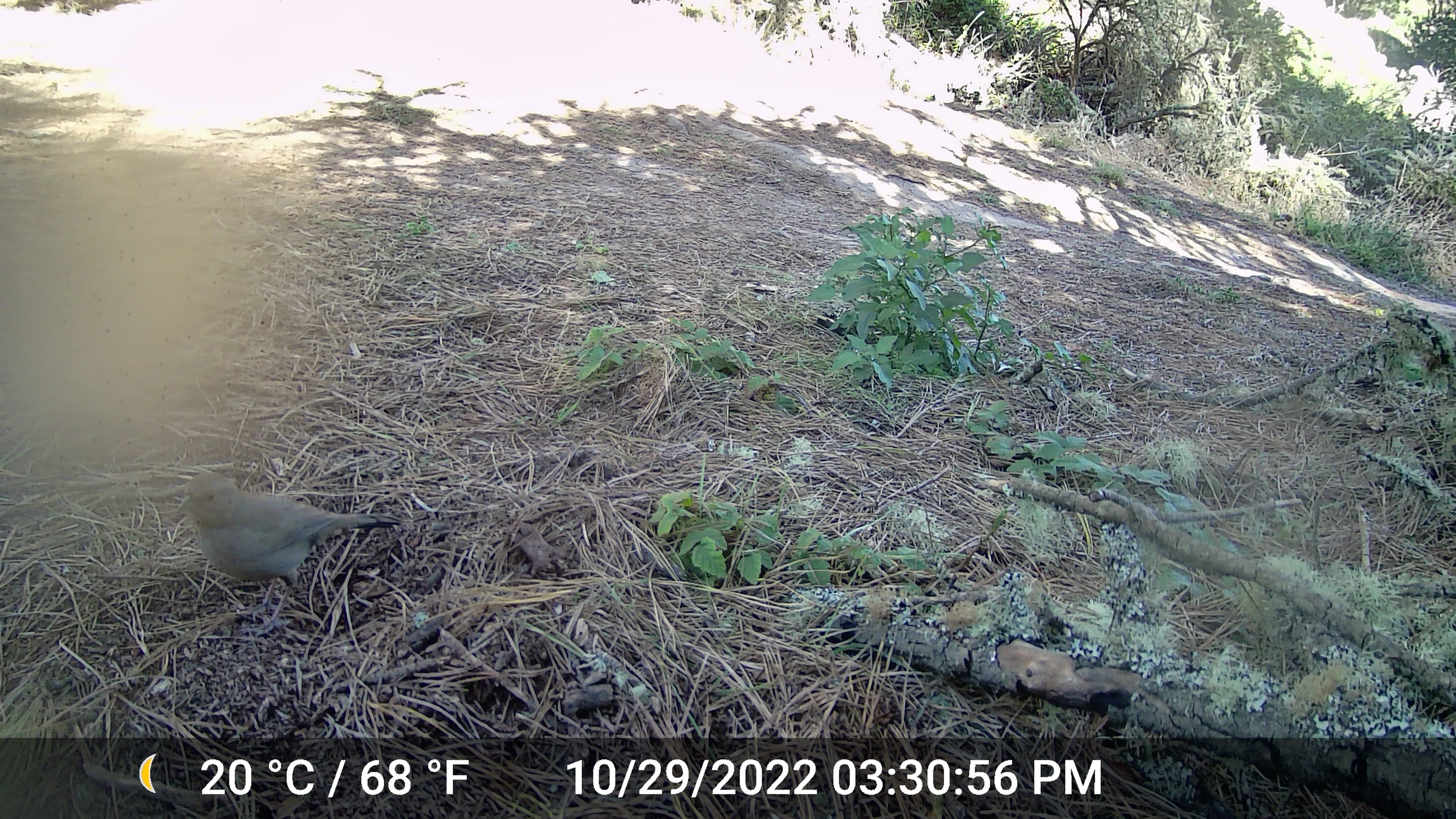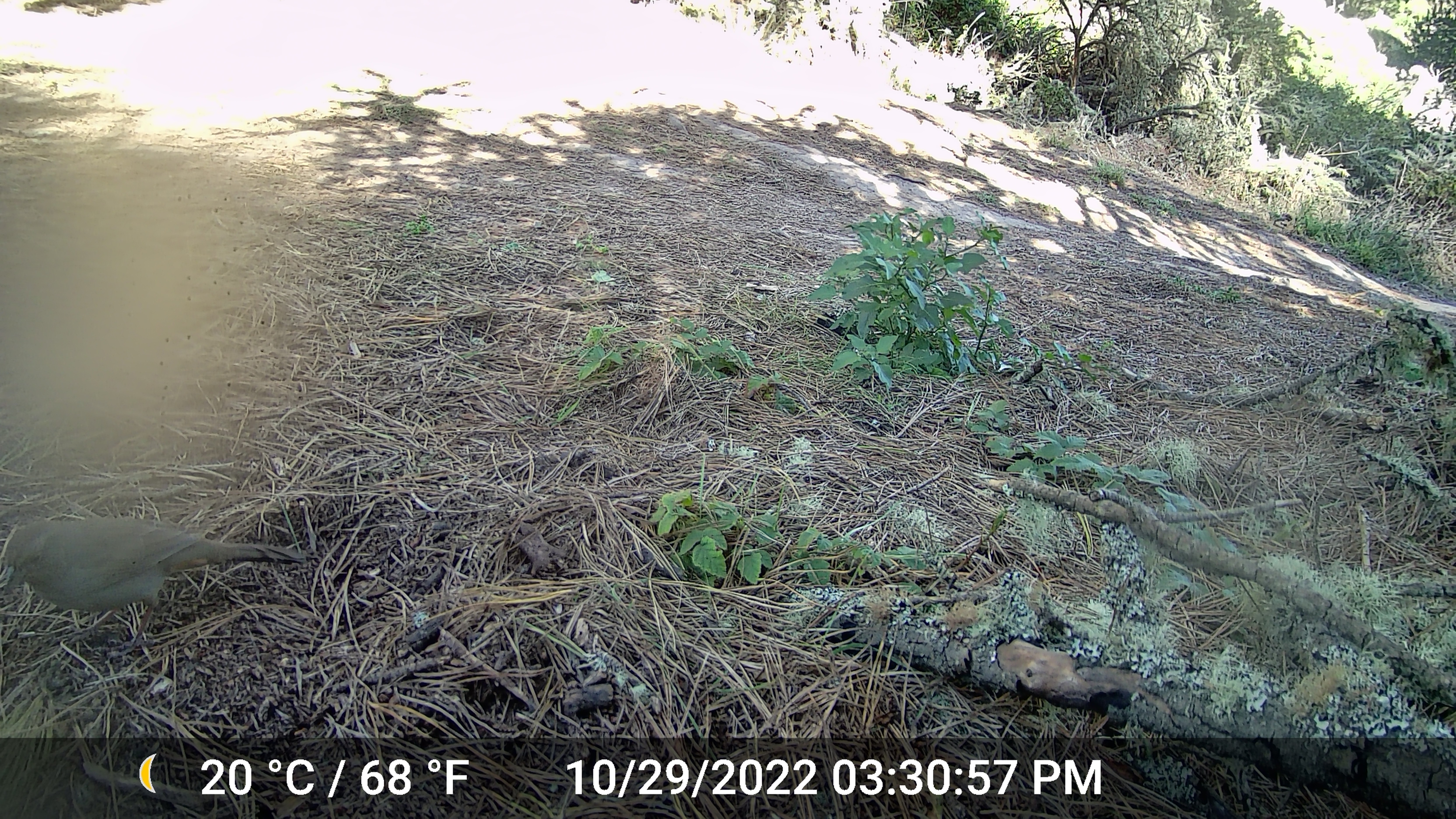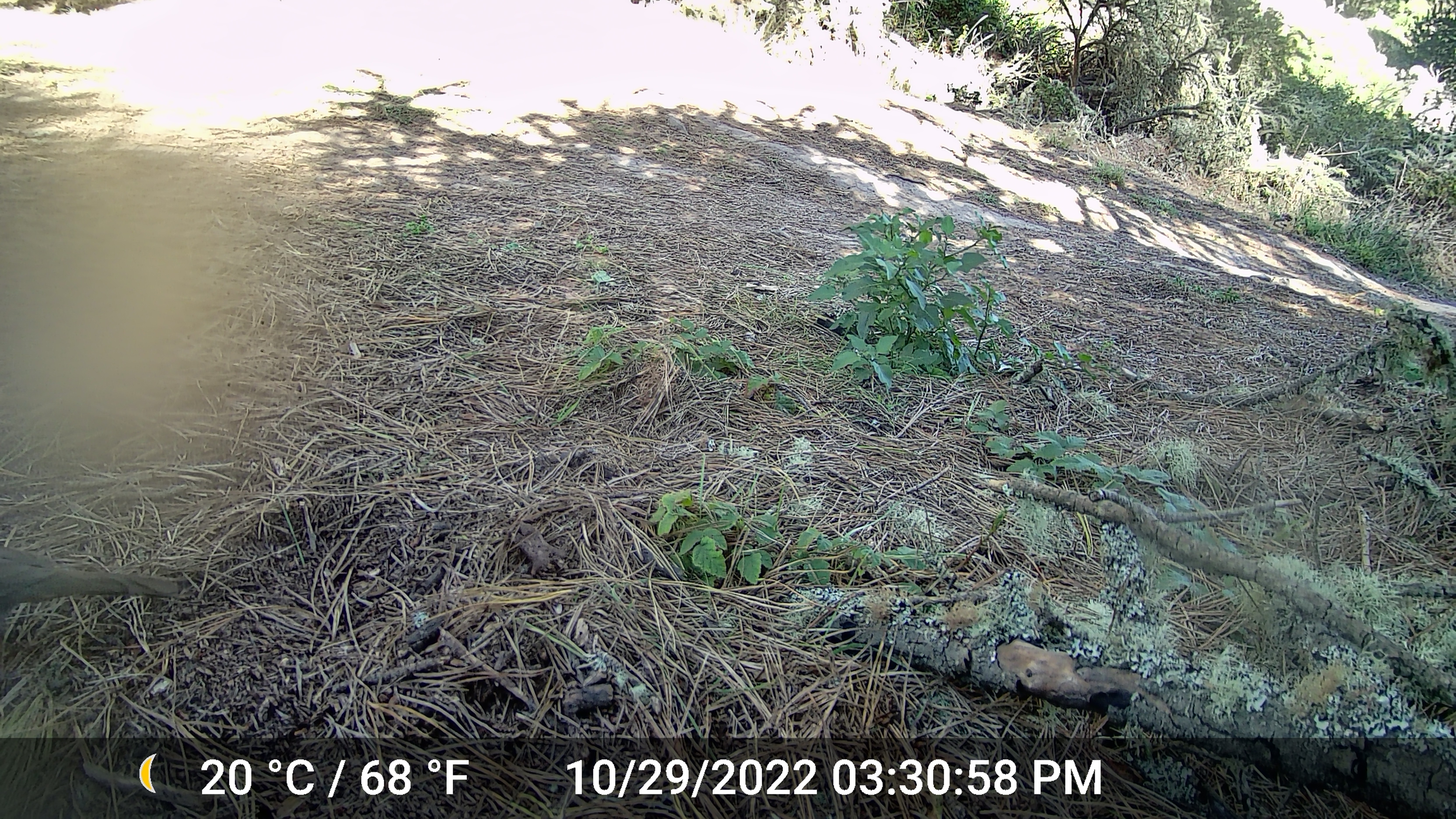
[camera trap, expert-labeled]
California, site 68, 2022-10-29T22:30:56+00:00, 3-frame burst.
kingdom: Animalia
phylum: Chordata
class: Aves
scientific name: Aves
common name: bird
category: unknown bird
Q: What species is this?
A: Unknown bird (bird) (Aves).